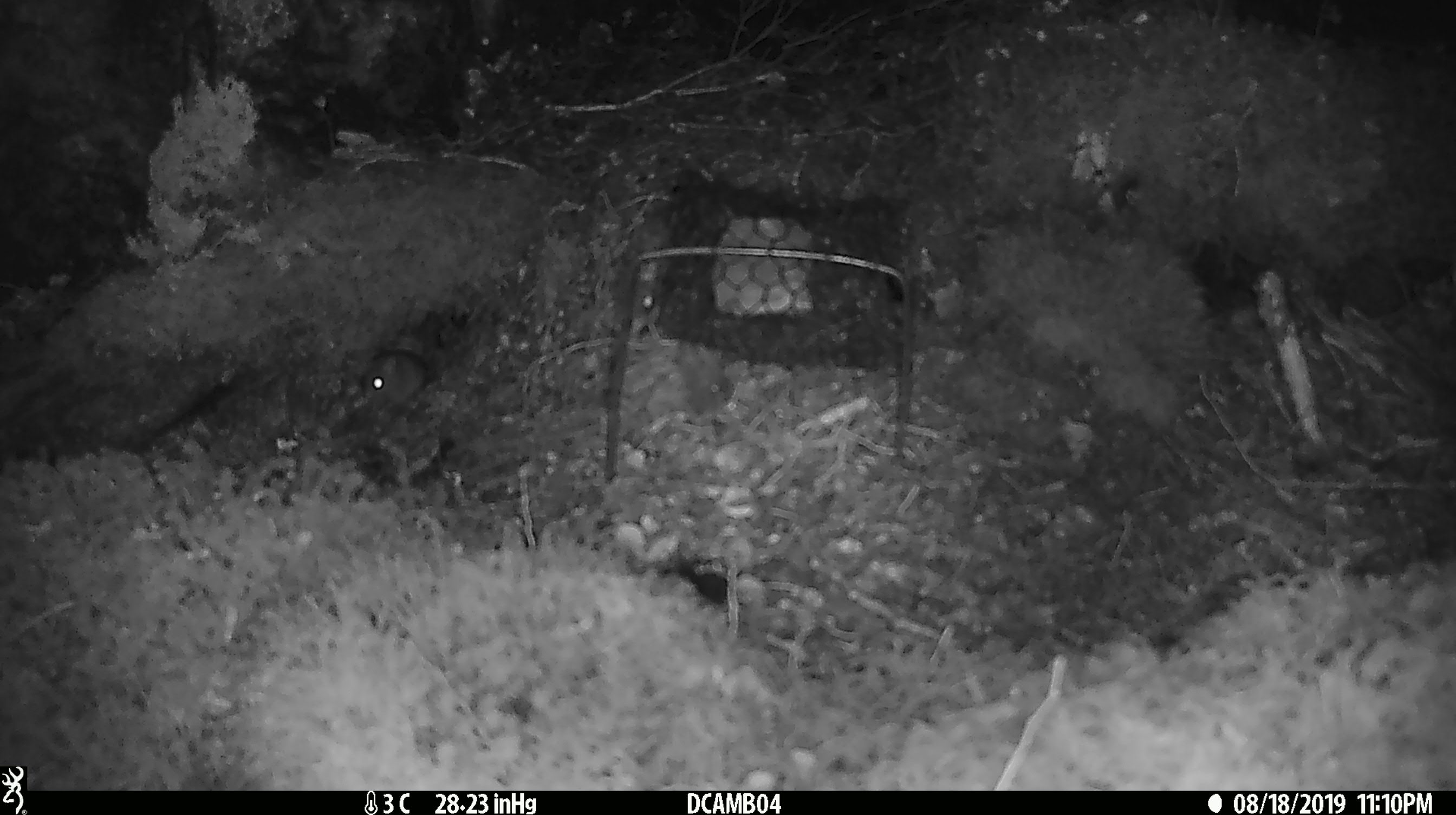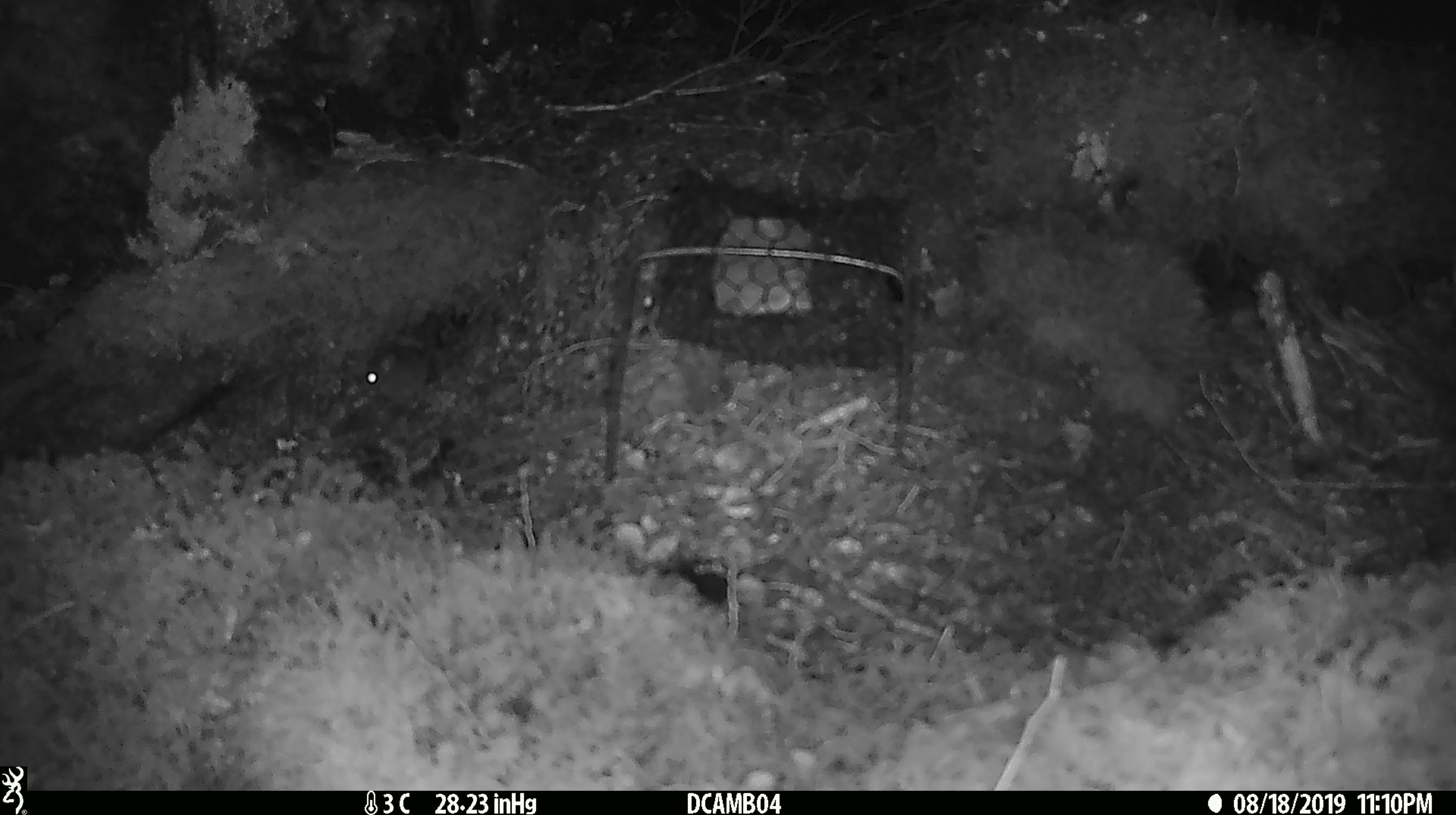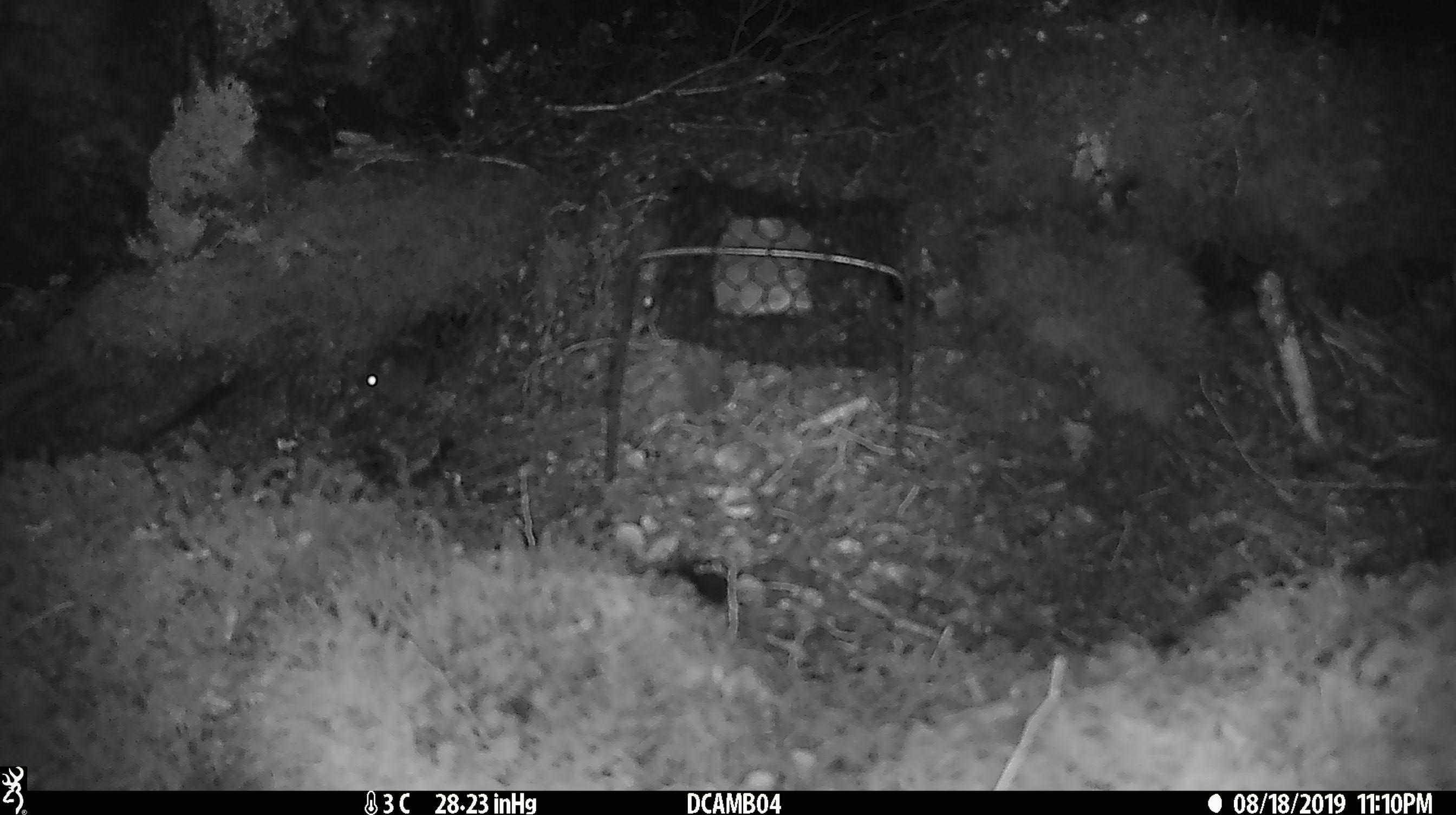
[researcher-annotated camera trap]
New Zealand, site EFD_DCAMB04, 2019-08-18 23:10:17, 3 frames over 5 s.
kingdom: Animalia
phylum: Chordata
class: Mammalia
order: Rodentia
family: Muridae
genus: Mus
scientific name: Mus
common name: mouse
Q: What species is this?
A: Mouse (Mus).